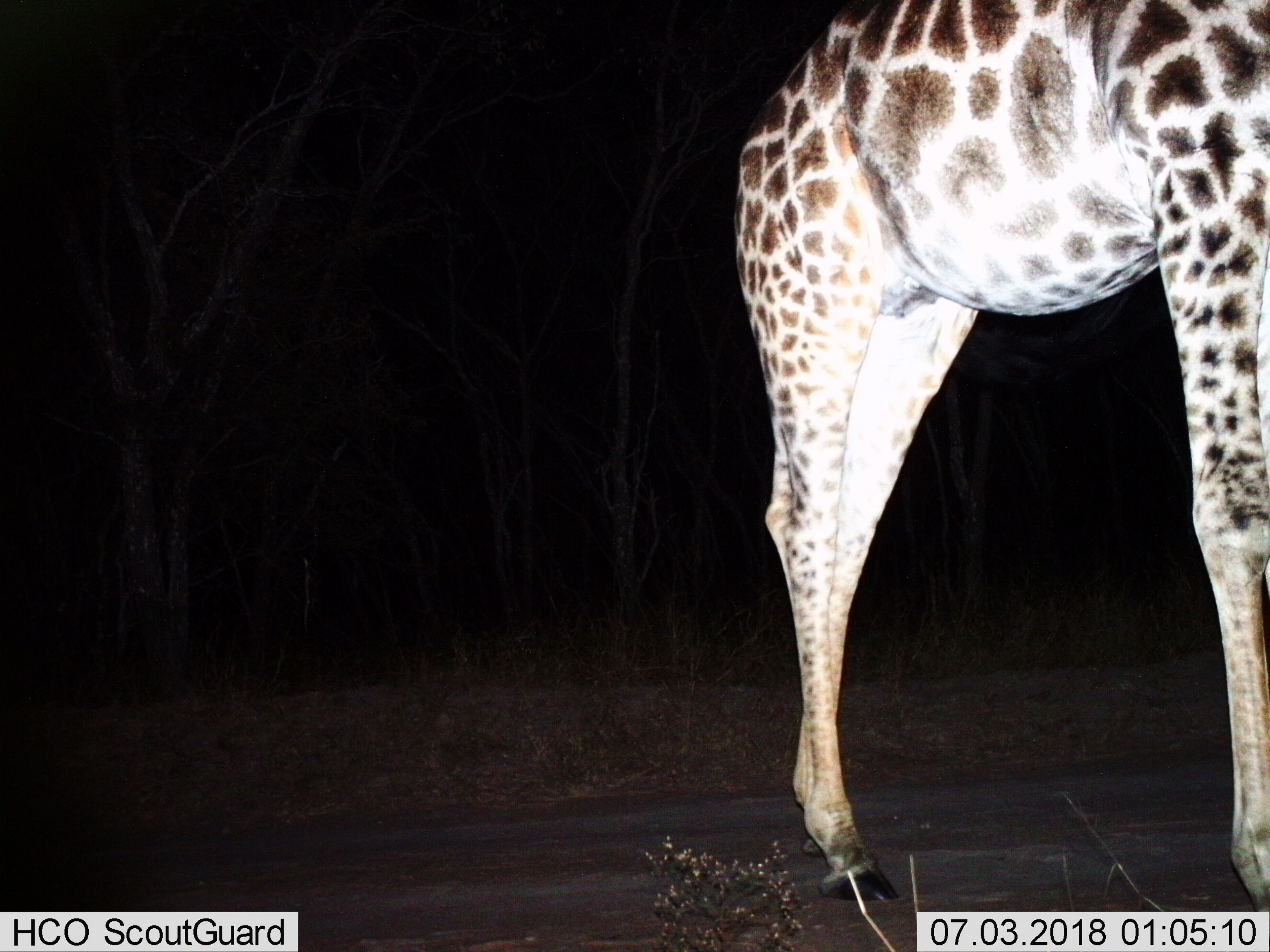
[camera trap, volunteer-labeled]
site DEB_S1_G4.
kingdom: Animalia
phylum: Chordata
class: Mammalia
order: Artiodactyla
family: Giraffidae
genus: Giraffa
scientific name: Giraffa camelopardalis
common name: giraffe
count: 1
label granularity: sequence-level